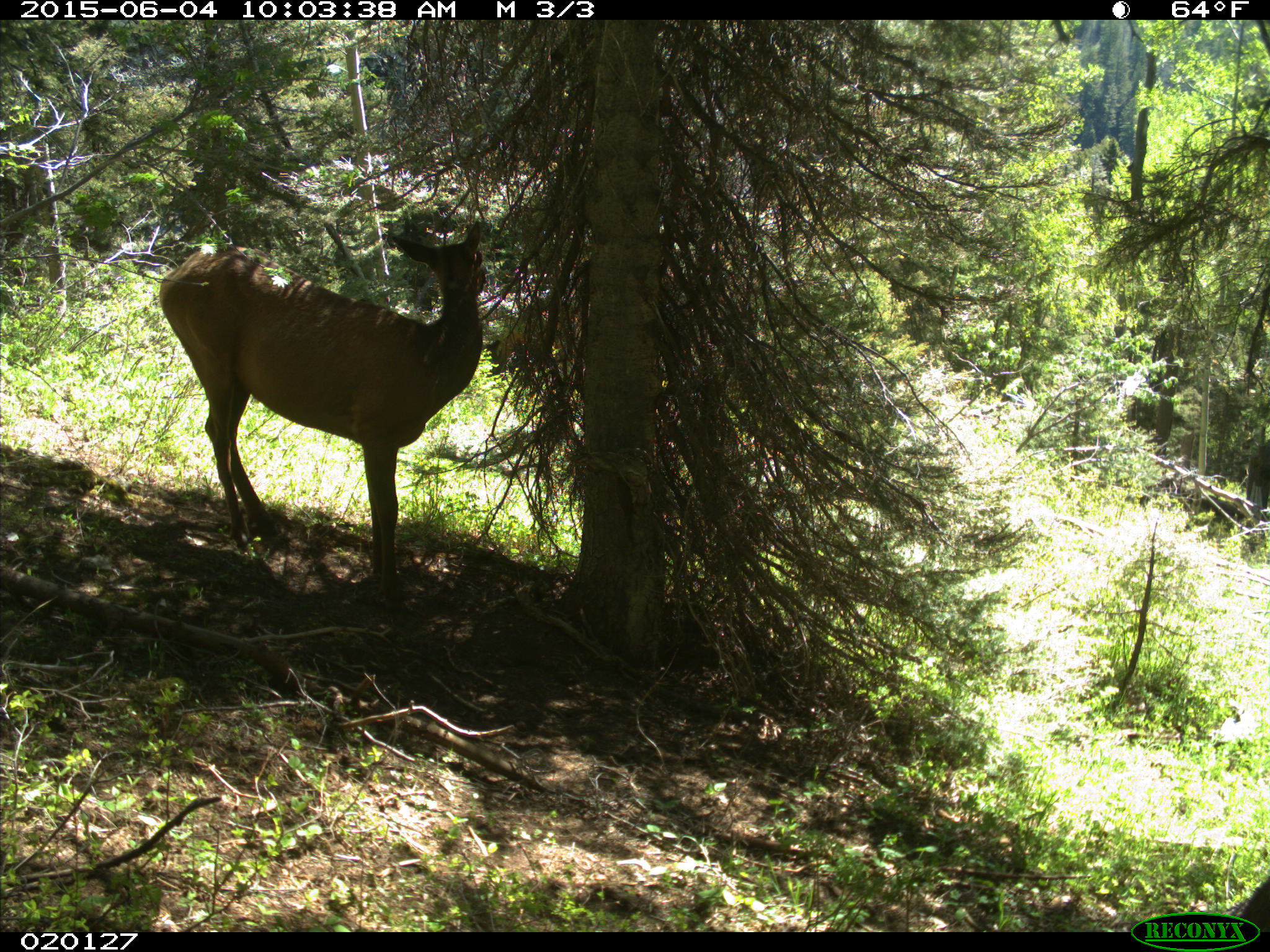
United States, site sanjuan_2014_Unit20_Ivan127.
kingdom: Animalia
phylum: Chordata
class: Mammalia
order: Artiodactyla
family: Cervidae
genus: Cervus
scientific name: Cervus elaphus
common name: red deer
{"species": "Cervus elaphus (red deer)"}